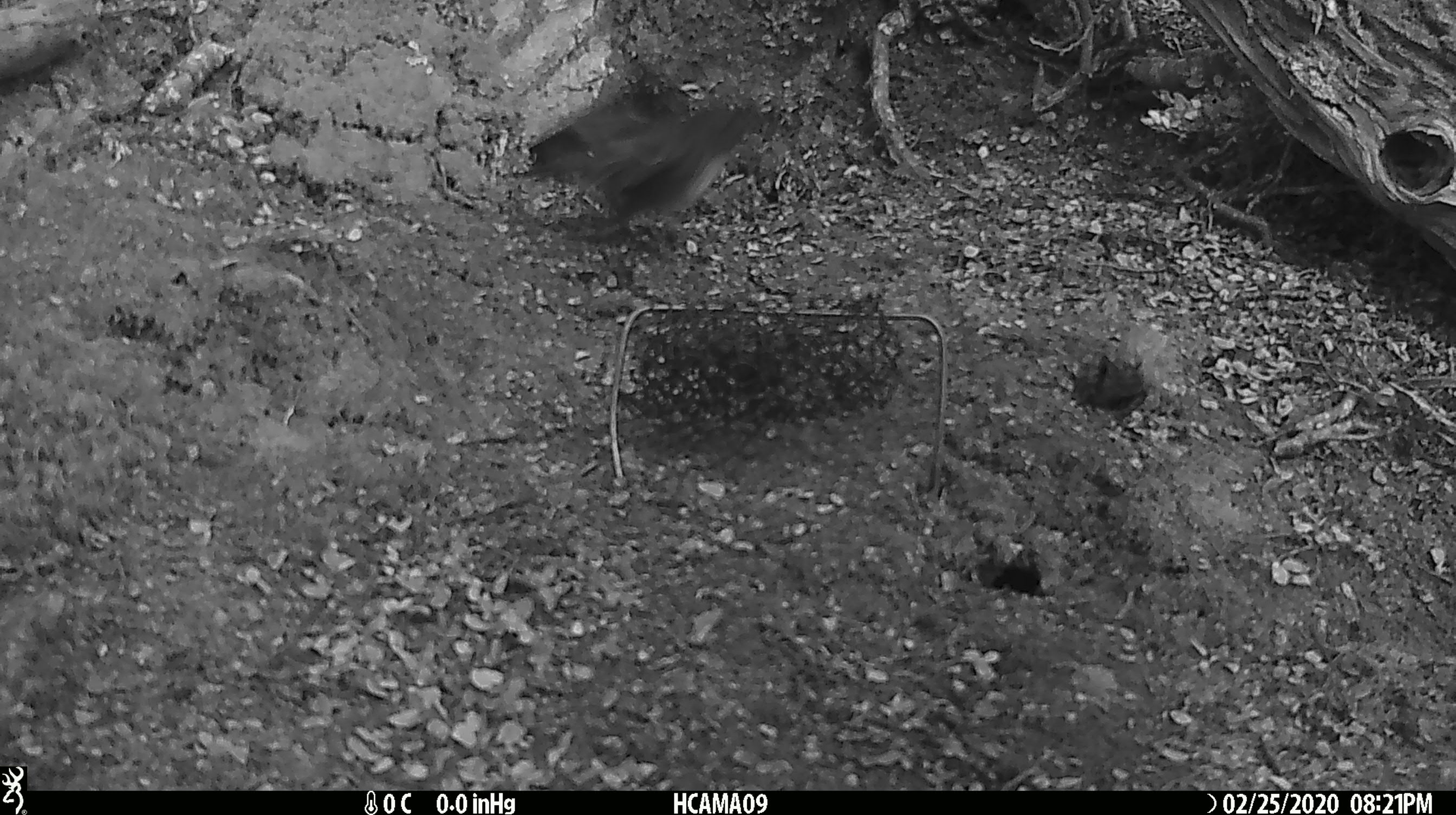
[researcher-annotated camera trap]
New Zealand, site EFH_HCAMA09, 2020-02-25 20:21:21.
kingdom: Animalia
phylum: Chordata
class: Aves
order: Passeriformes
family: Petroicidae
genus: Petroica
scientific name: Petroica australis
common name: new zealand robin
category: robin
Robin (new zealand robin) (Petroica australis).